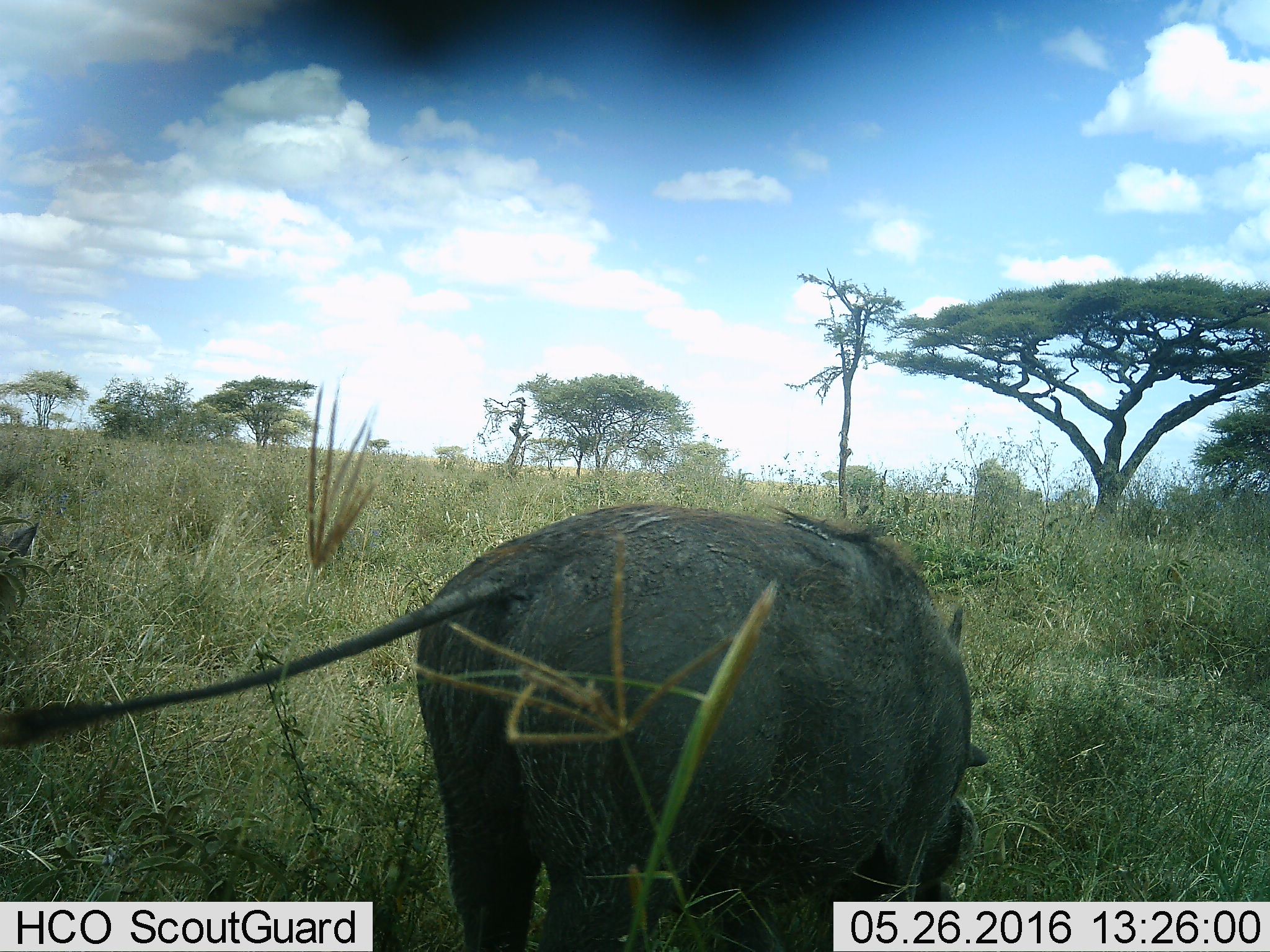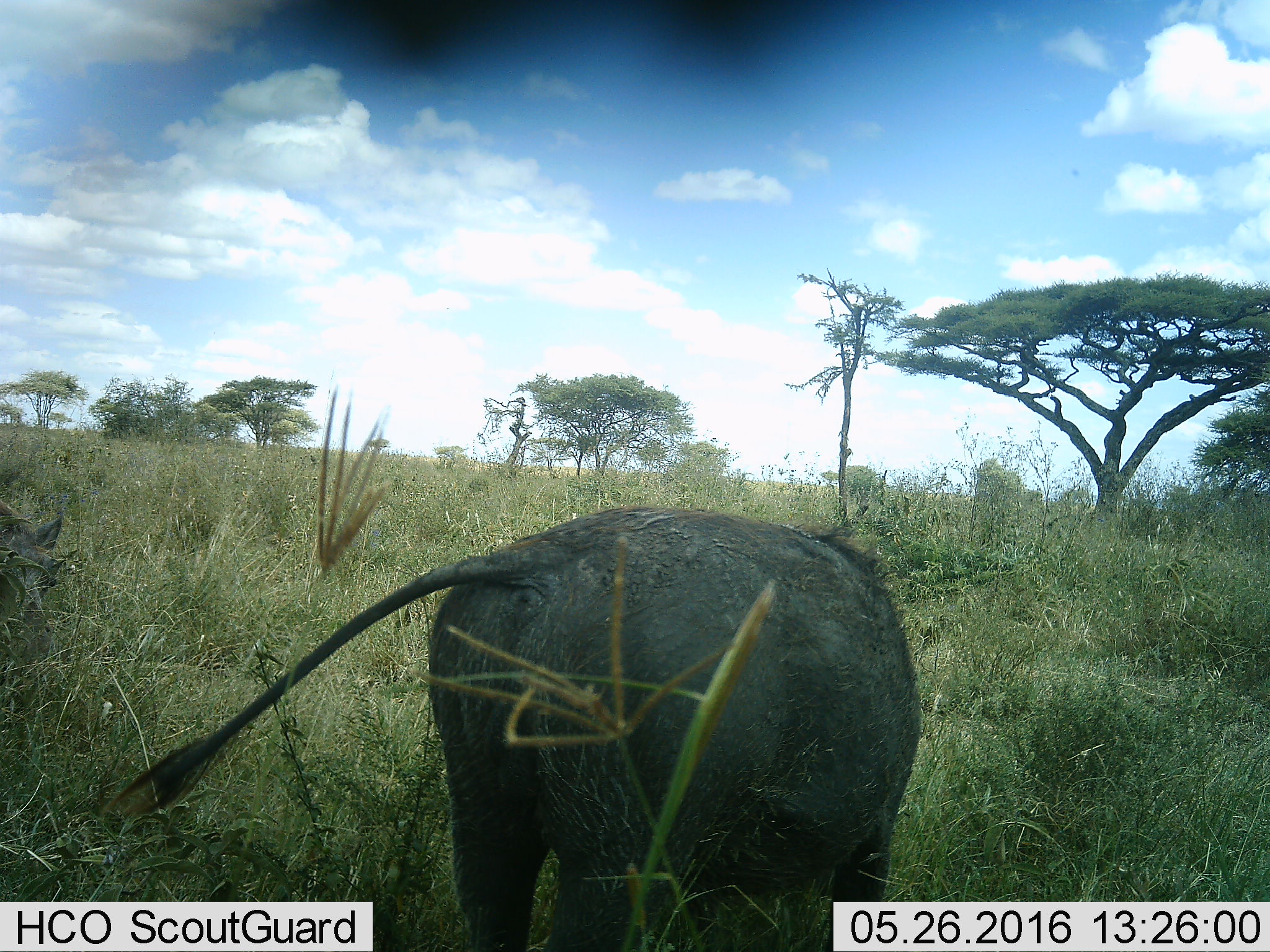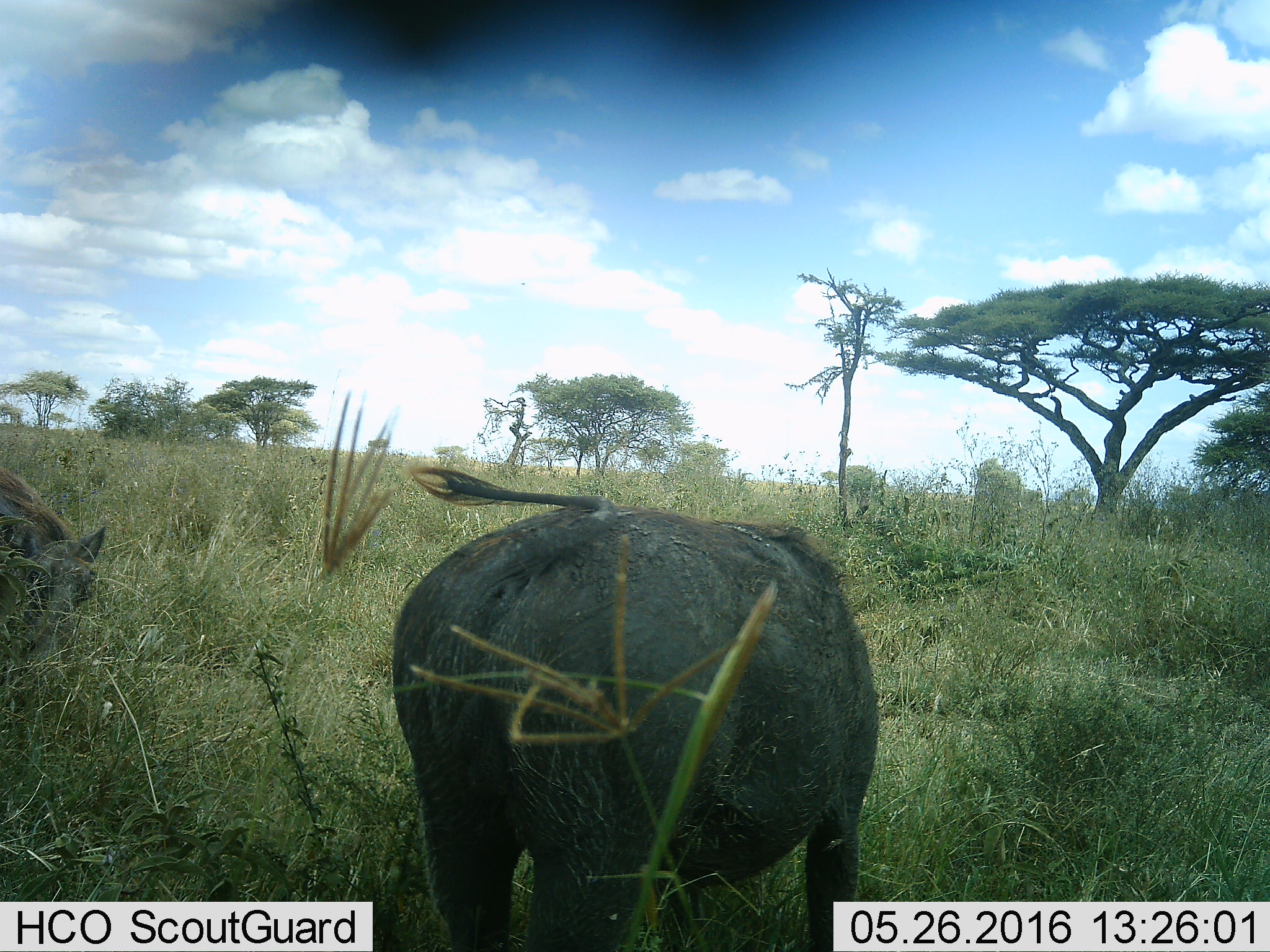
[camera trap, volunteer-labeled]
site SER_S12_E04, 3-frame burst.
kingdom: Animalia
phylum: Chordata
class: Mammalia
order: Artiodactyla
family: Suidae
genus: Phacochoerus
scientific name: Phacochoerus africanus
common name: warthog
Warthog (Phacochoerus africanus), count 1. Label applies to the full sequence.